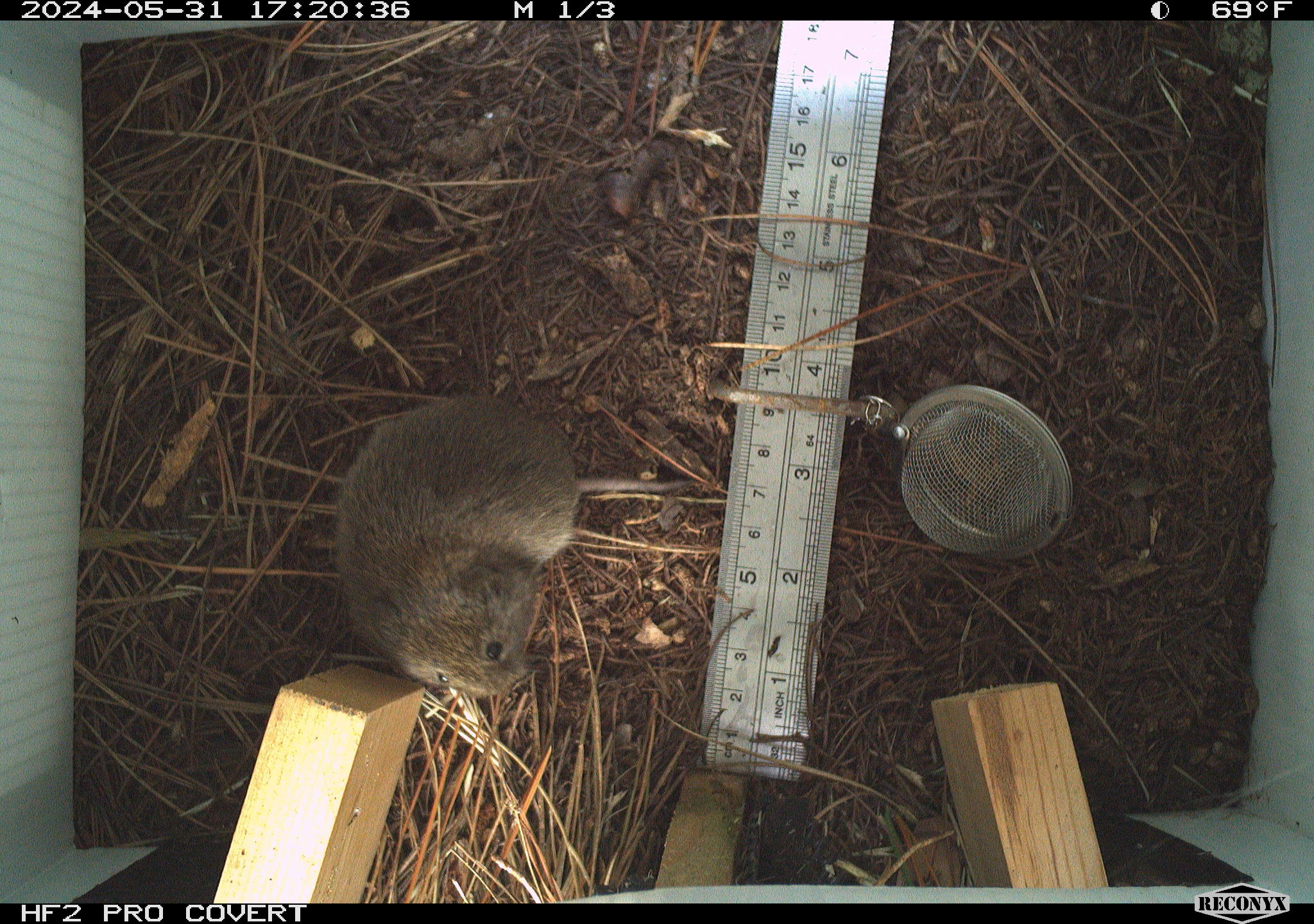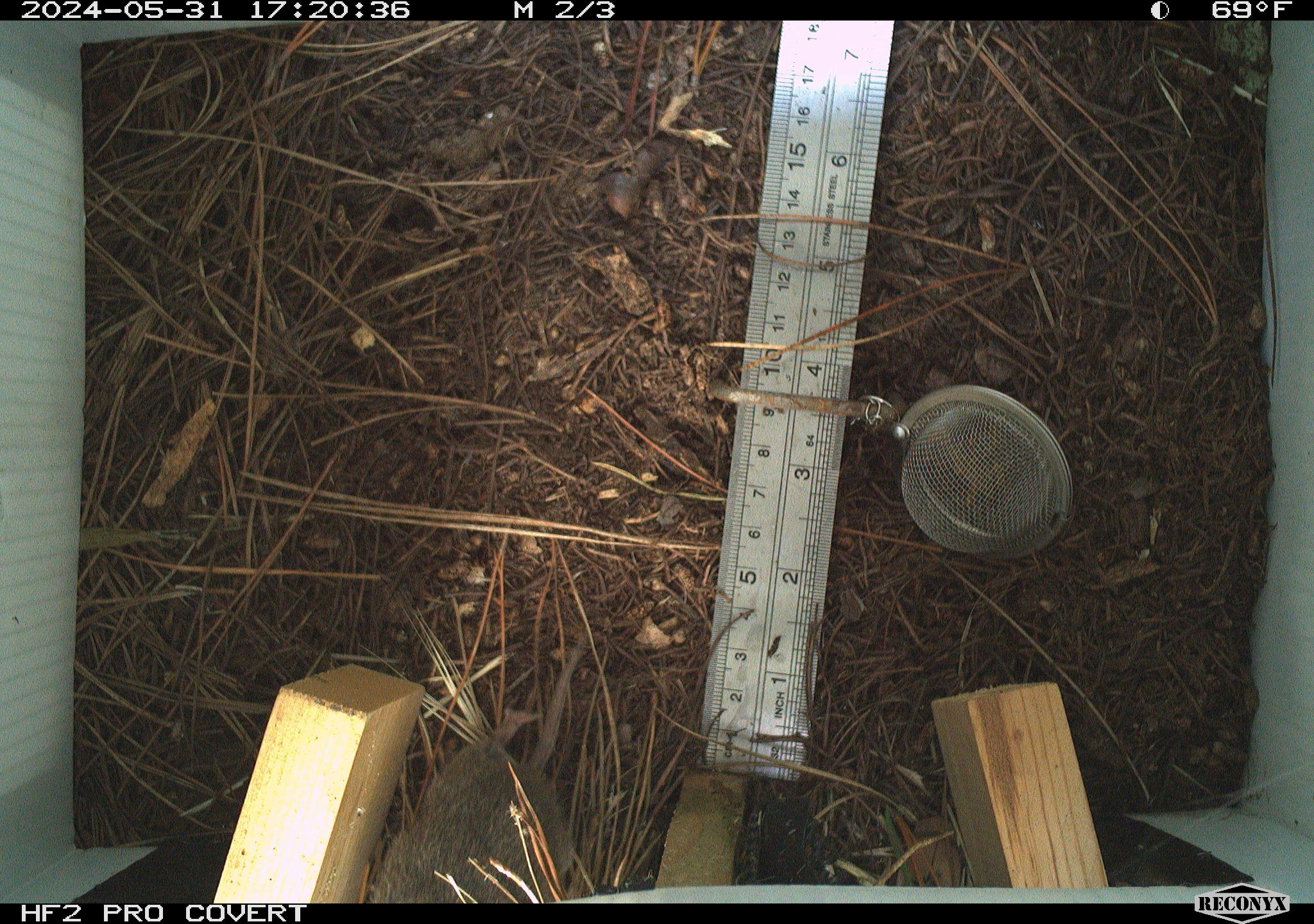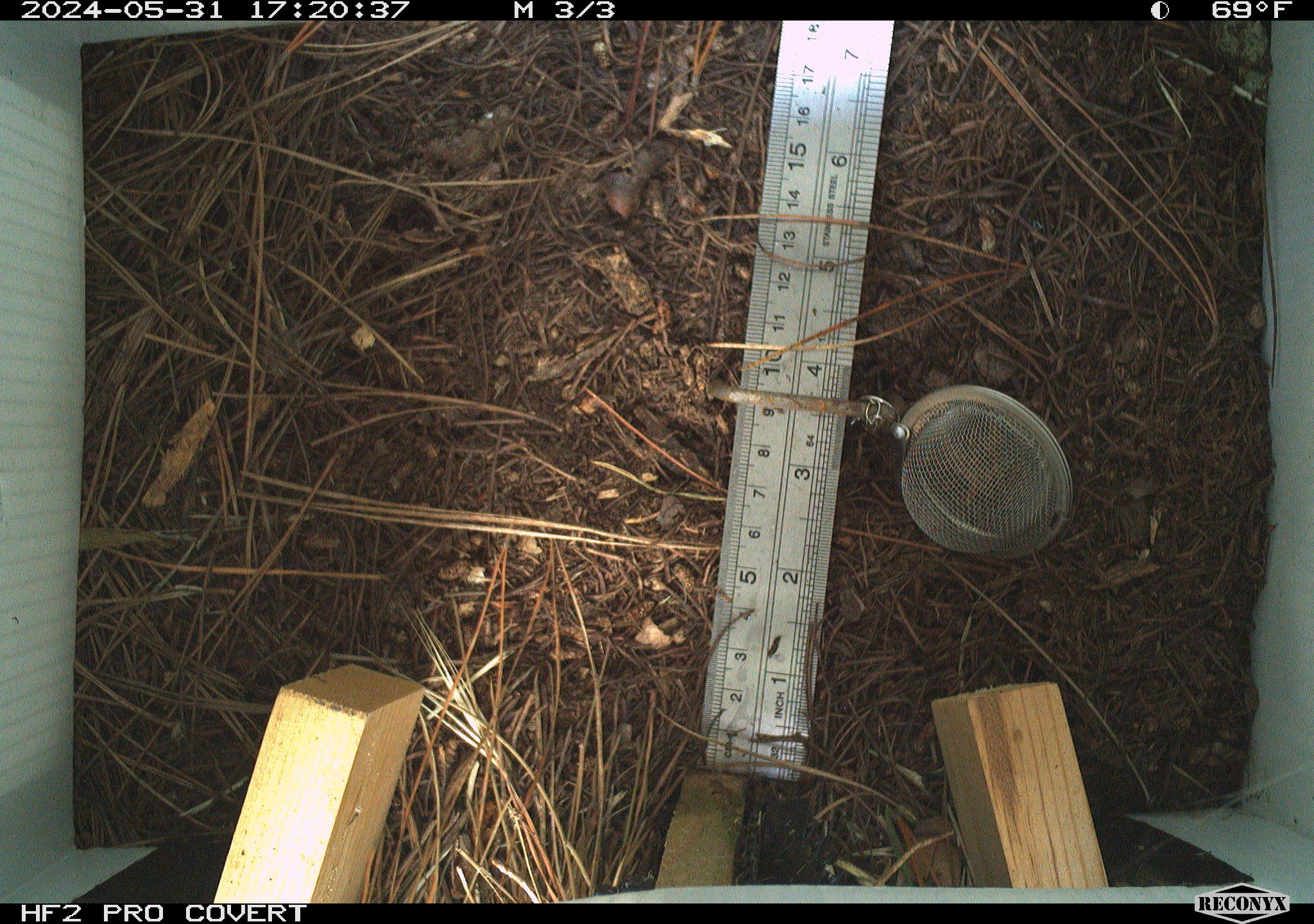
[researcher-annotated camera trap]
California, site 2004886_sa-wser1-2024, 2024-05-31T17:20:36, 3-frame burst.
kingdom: Animalia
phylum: Chordata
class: Mammalia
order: Rodentia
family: Cricetidae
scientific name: Arvicolinae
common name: voles, lemmings, and muskrats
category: arvicolinae subfamily